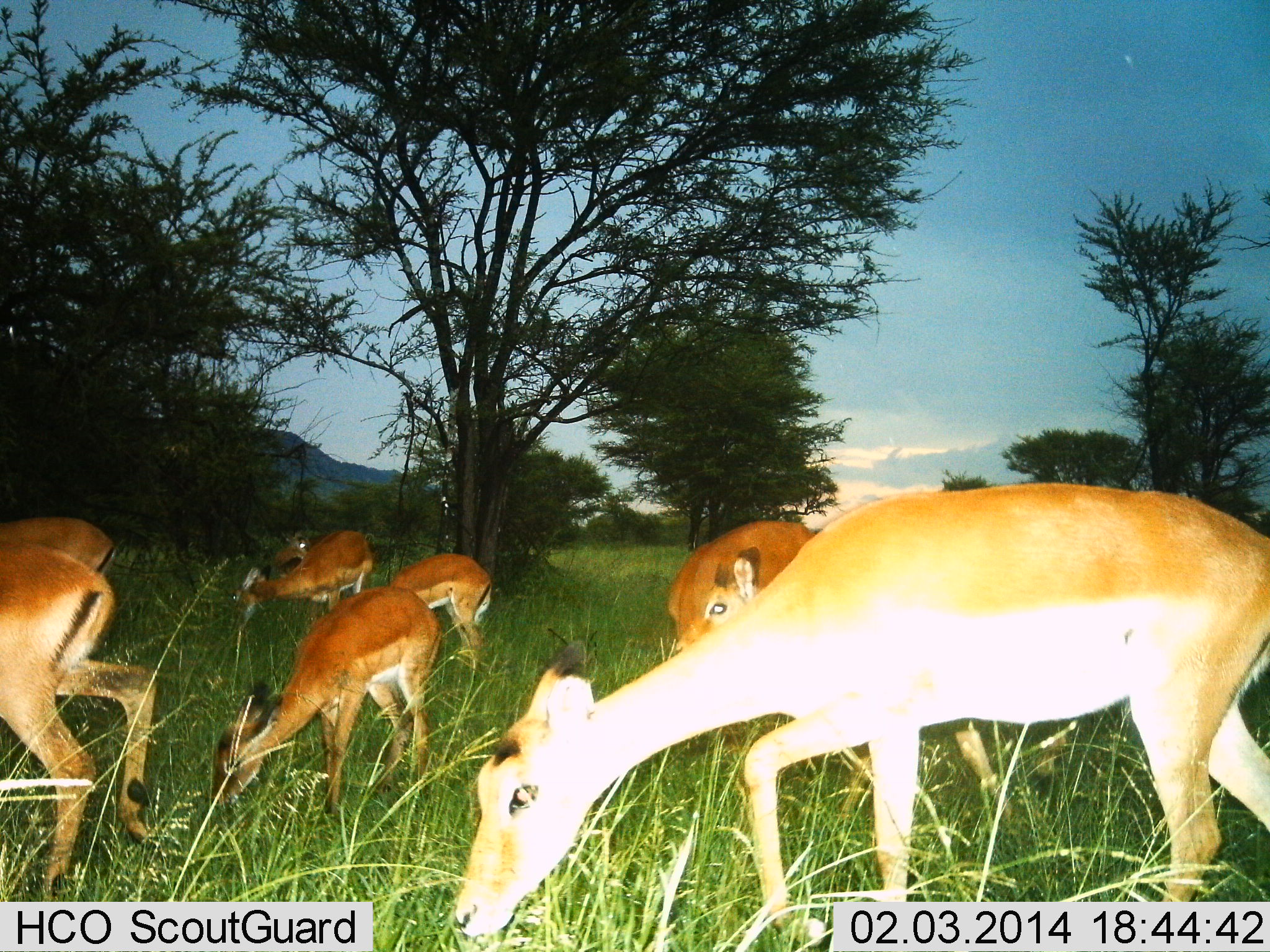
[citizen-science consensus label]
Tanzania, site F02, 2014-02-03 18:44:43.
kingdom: Animalia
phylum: Chordata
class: Mammalia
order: Artiodactyla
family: Bovidae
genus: Aepyceros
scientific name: Aepyceros melampus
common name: impala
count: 8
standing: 0%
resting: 0%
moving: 40%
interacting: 0%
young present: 10%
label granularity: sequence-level